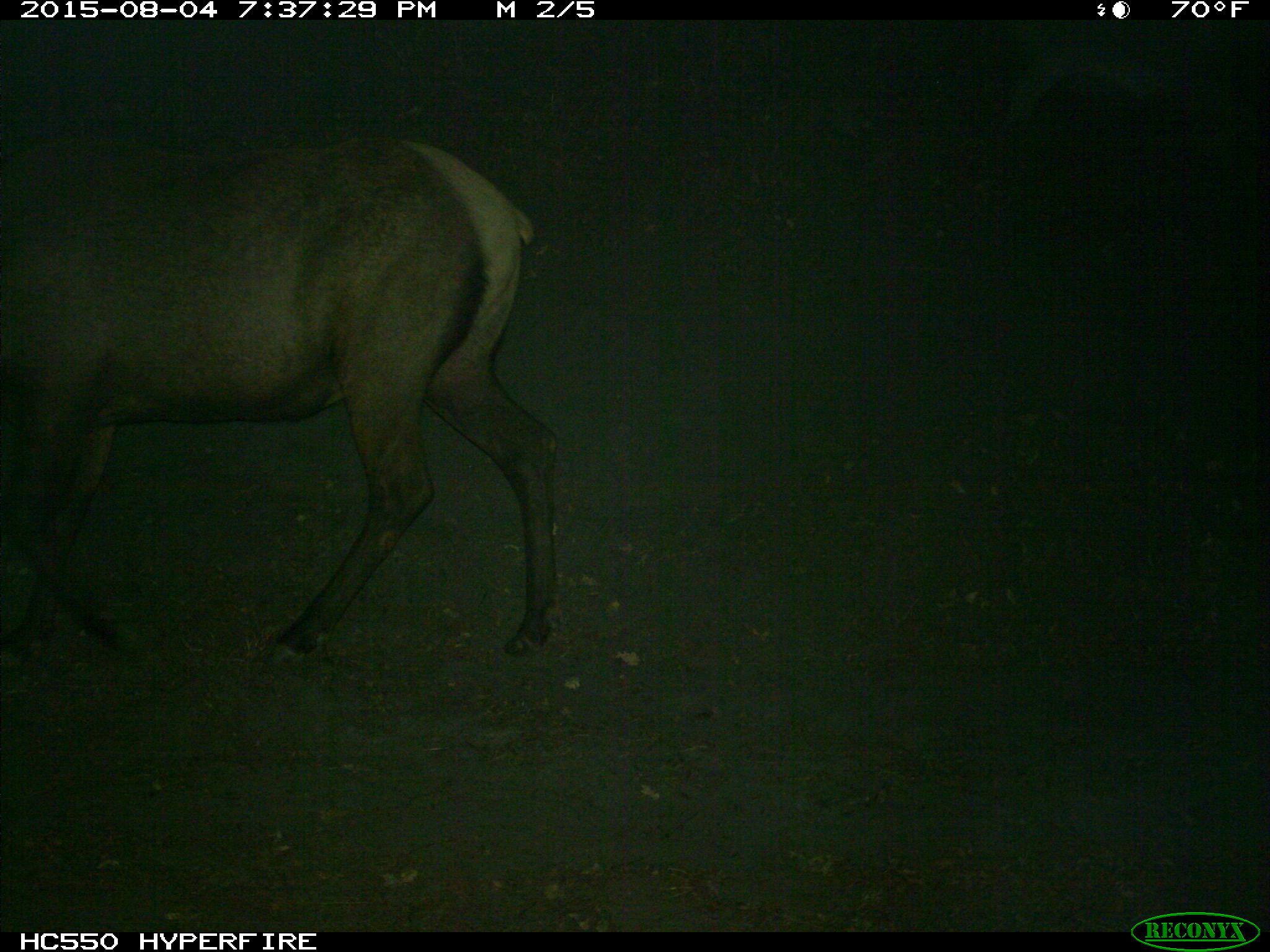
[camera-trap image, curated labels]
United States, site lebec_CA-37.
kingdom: Animalia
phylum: Chordata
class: Mammalia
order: Artiodactyla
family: Cervidae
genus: Cervus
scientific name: Cervus canadensis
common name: elk